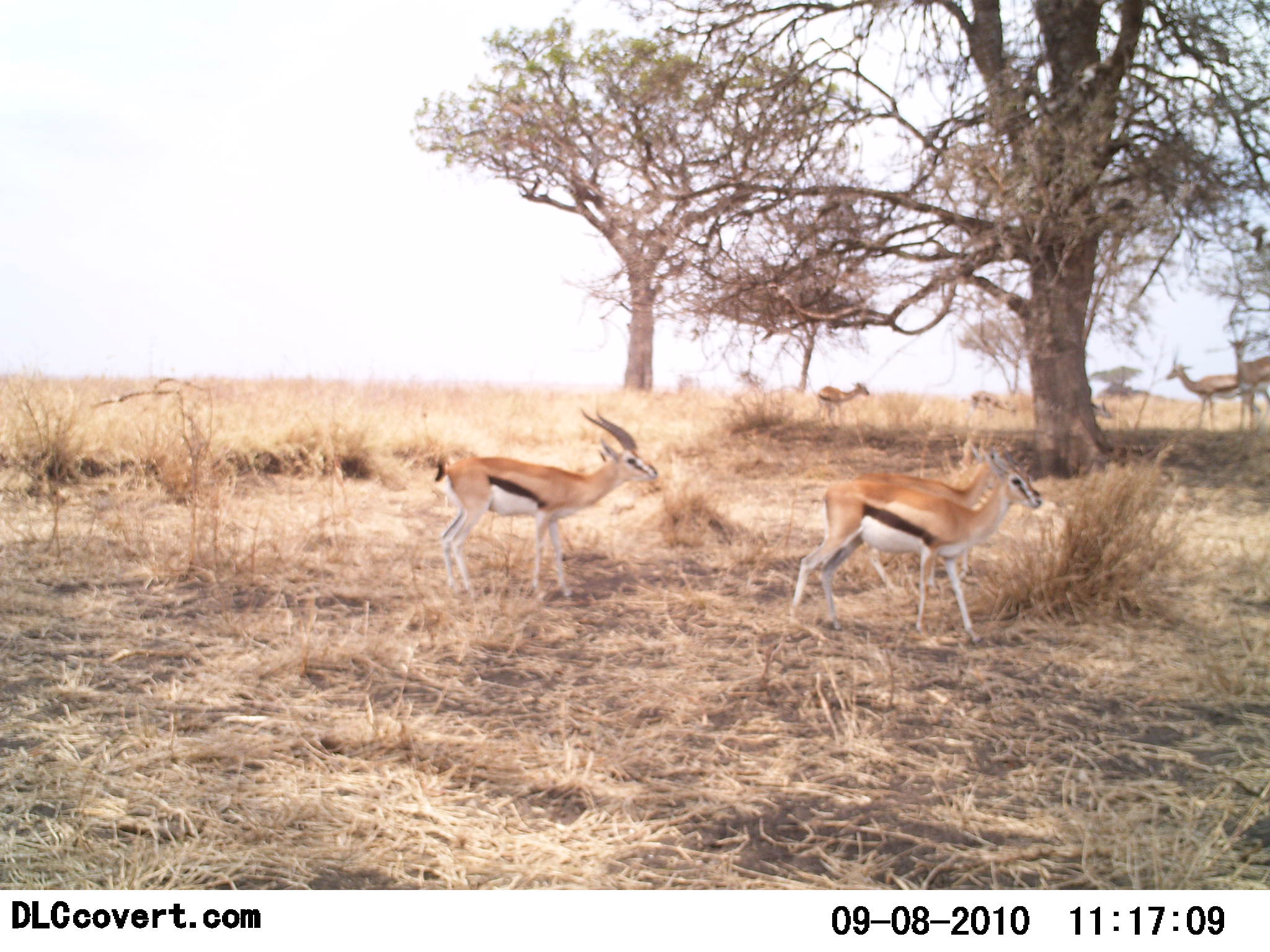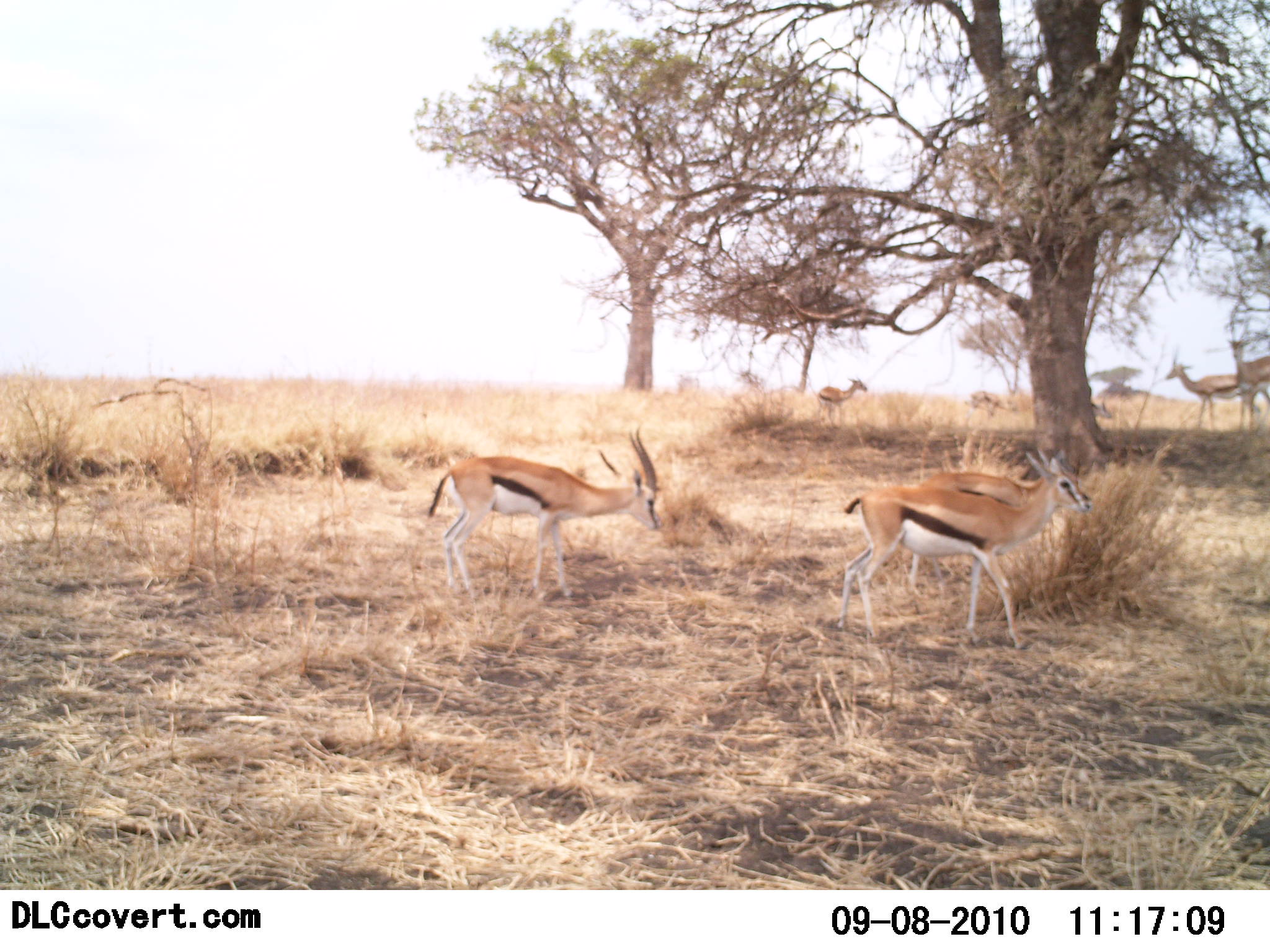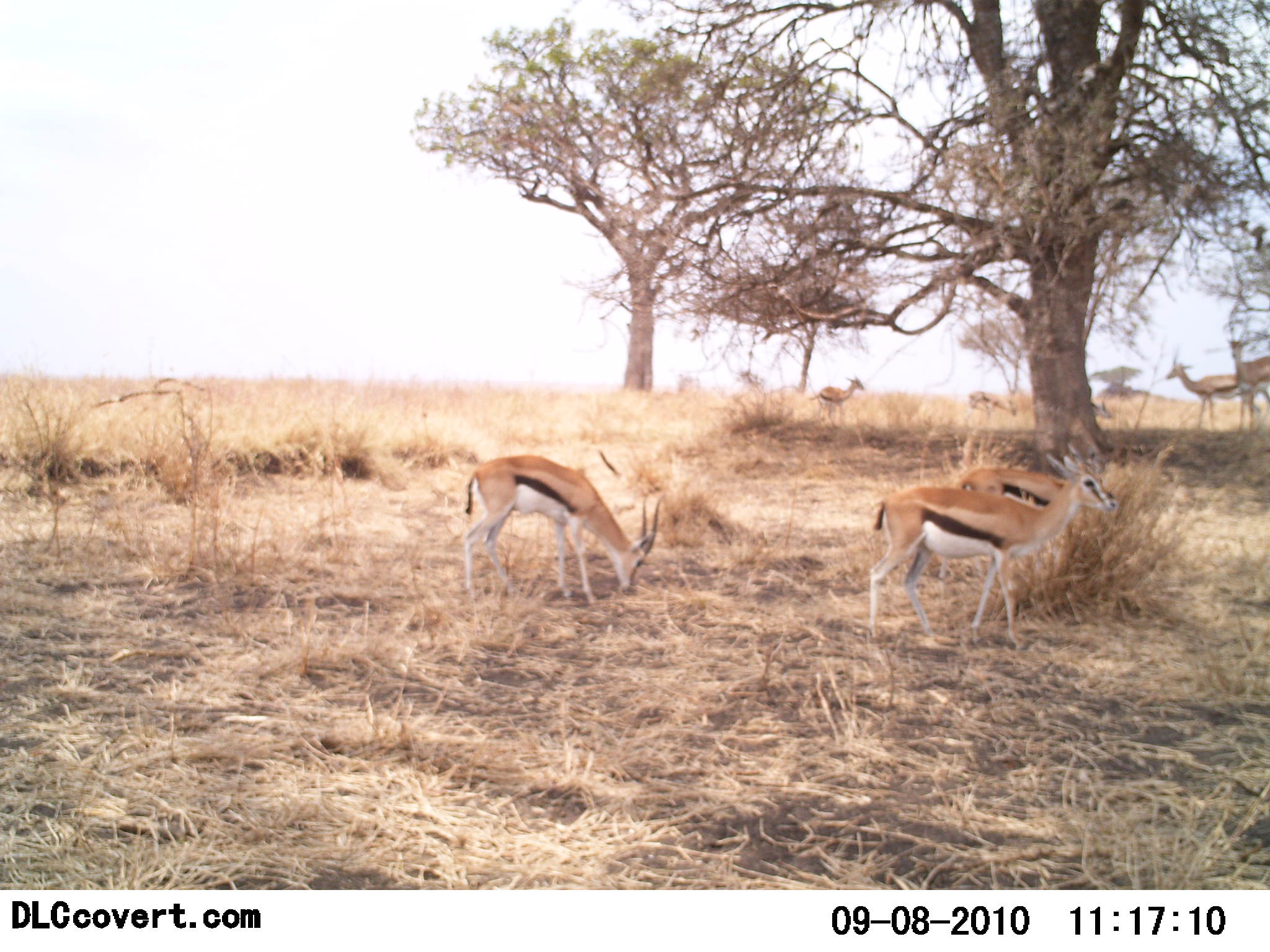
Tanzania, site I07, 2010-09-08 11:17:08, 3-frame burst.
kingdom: Animalia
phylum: Chordata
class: Mammalia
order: Artiodactyla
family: Bovidae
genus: Eudorcas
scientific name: Eudorcas thomsonii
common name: thomson's gazelle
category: gazellethomsons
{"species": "gazellethomsons (thomson's gazelle) (Eudorcas thomsonii)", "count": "7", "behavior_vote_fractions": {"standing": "88%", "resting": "0%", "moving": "62%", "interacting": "6%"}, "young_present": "0%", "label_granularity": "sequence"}